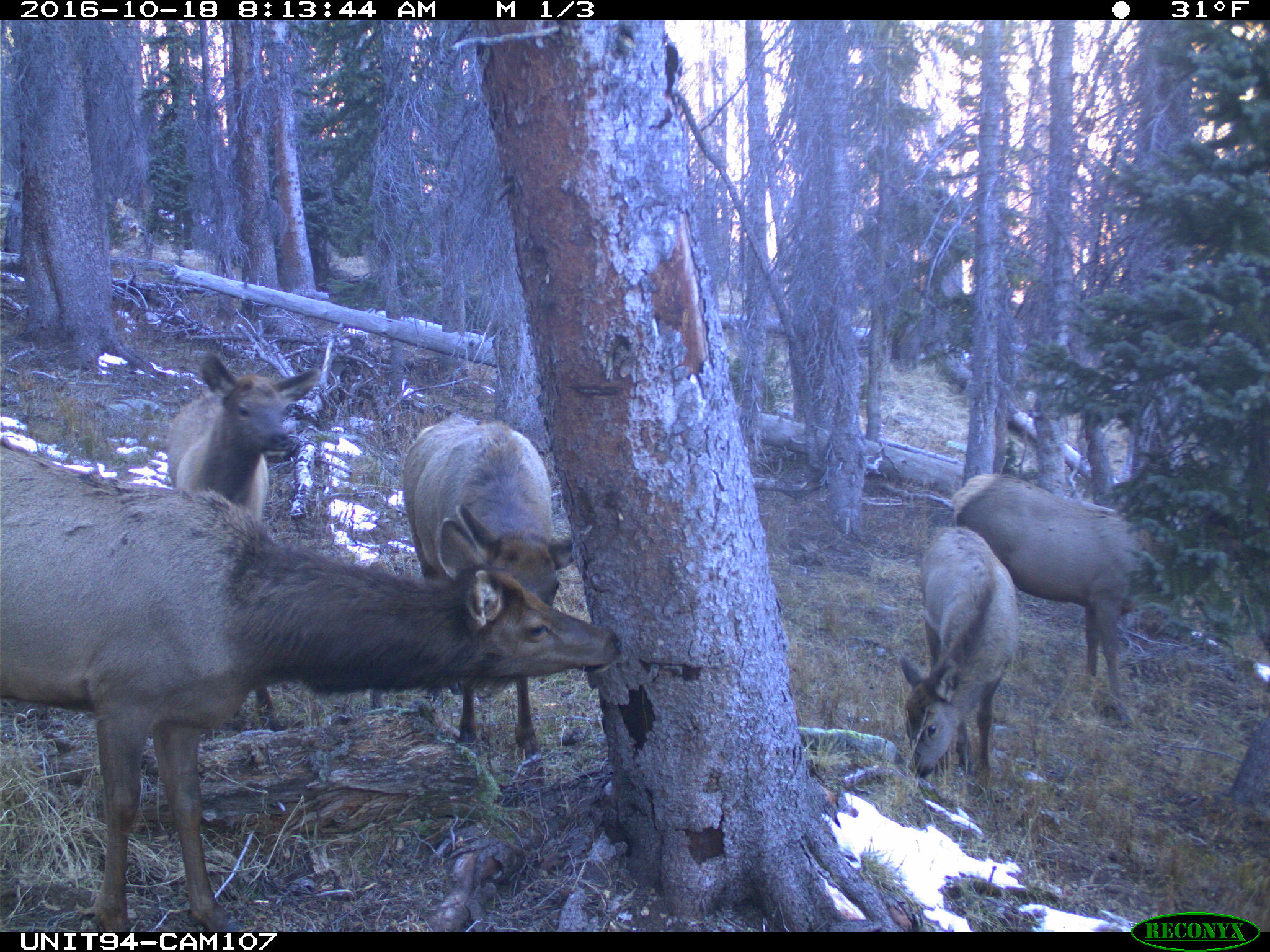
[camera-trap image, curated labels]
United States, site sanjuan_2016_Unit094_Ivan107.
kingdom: Animalia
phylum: Chordata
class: Mammalia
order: Artiodactyla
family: Cervidae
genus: Cervus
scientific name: Cervus elaphus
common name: red deer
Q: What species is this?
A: Cervus elaphus (red deer).